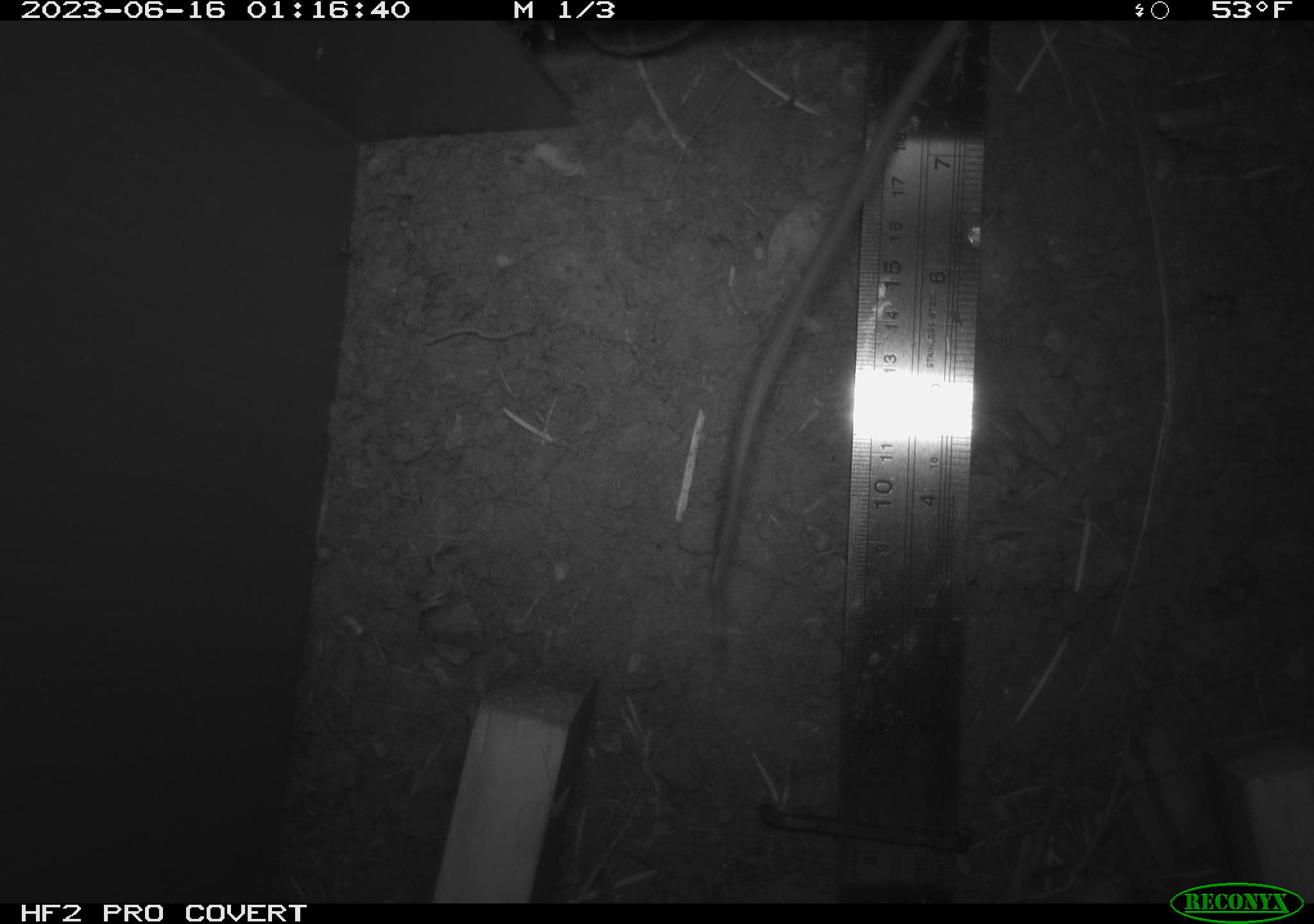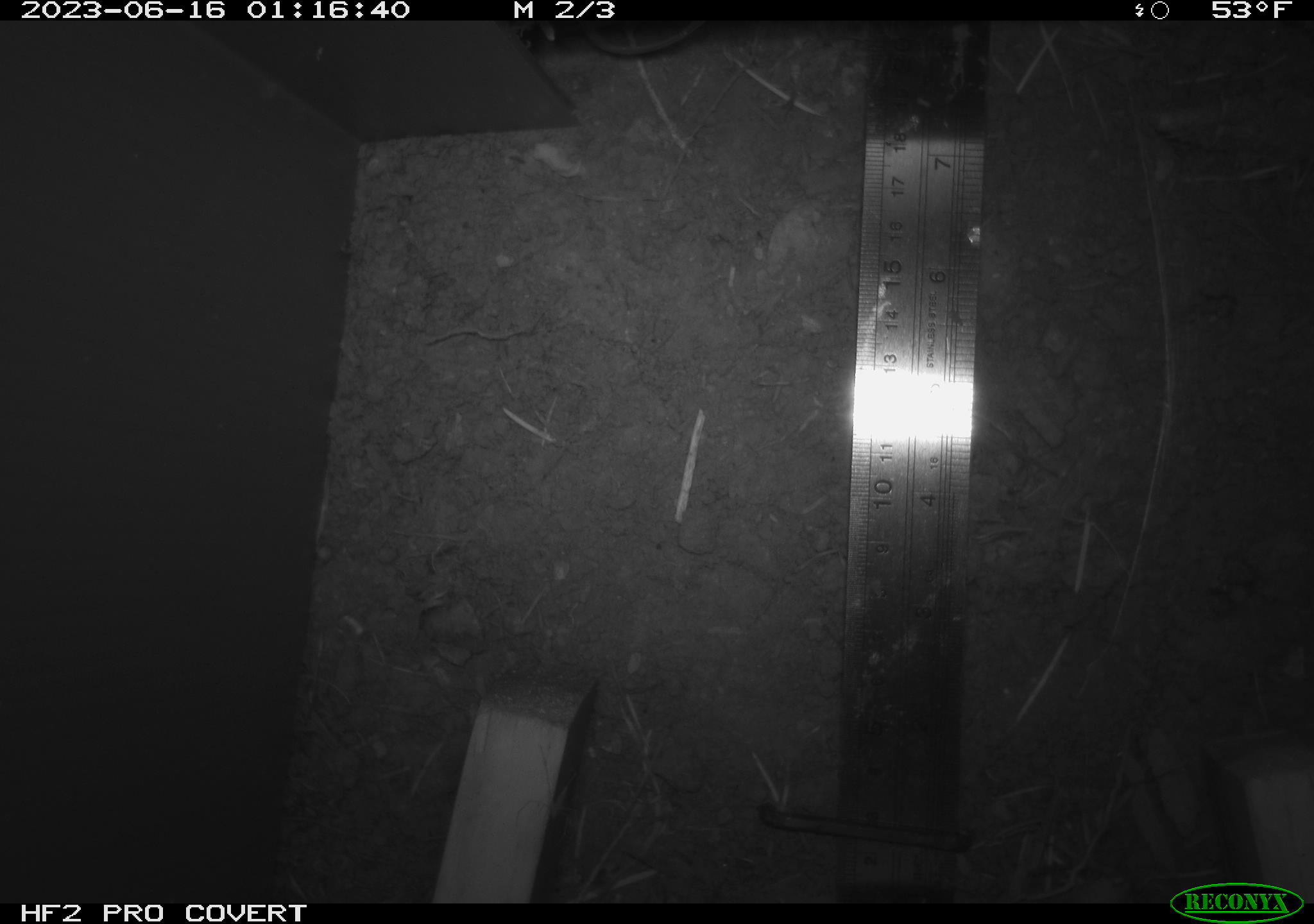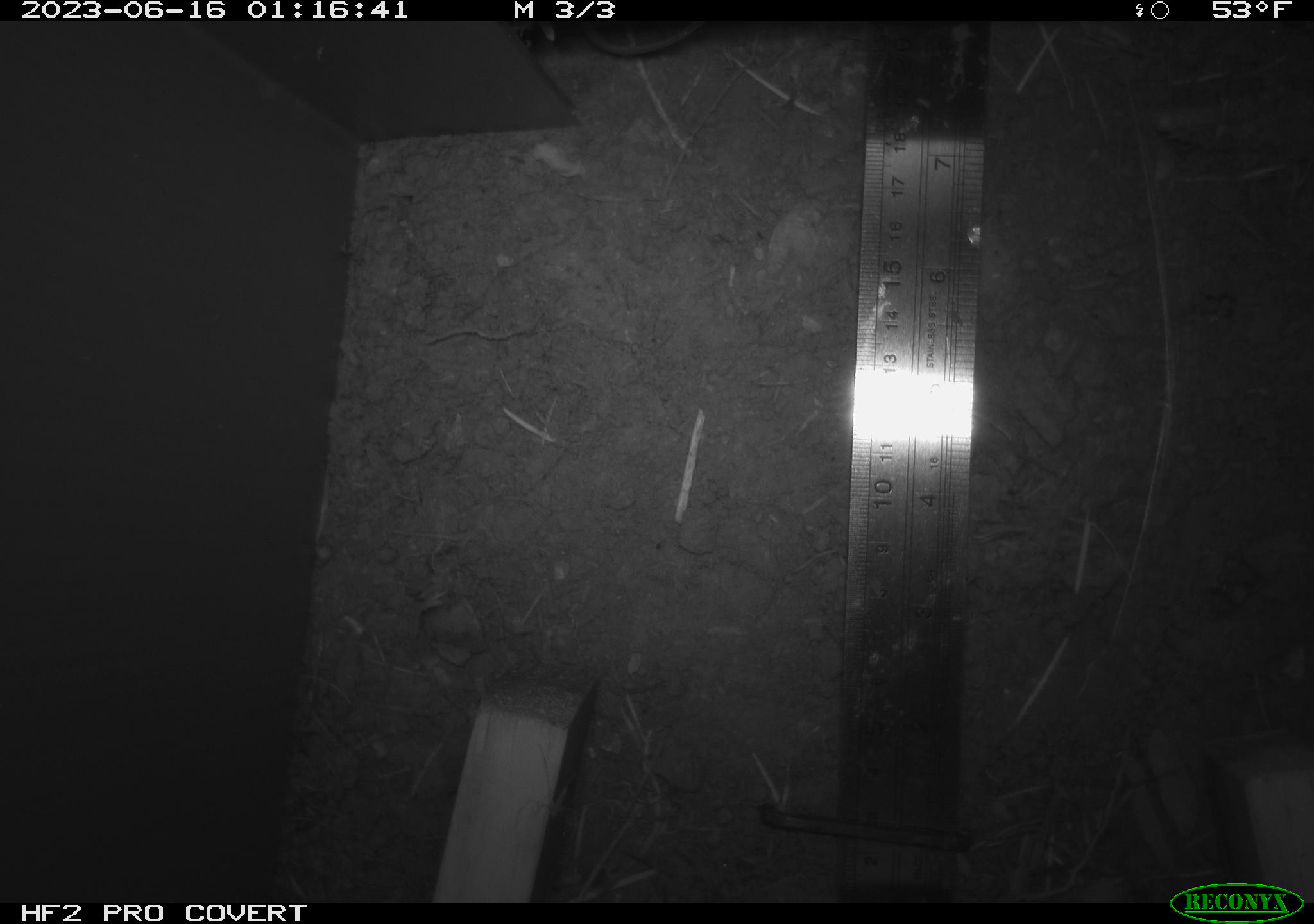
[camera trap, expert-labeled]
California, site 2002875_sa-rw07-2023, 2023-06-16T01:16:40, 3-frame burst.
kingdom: Animalia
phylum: Chordata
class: Mammalia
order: Rodentia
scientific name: Rodentia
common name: mouse species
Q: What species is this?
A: Mouse species (Rodentia).